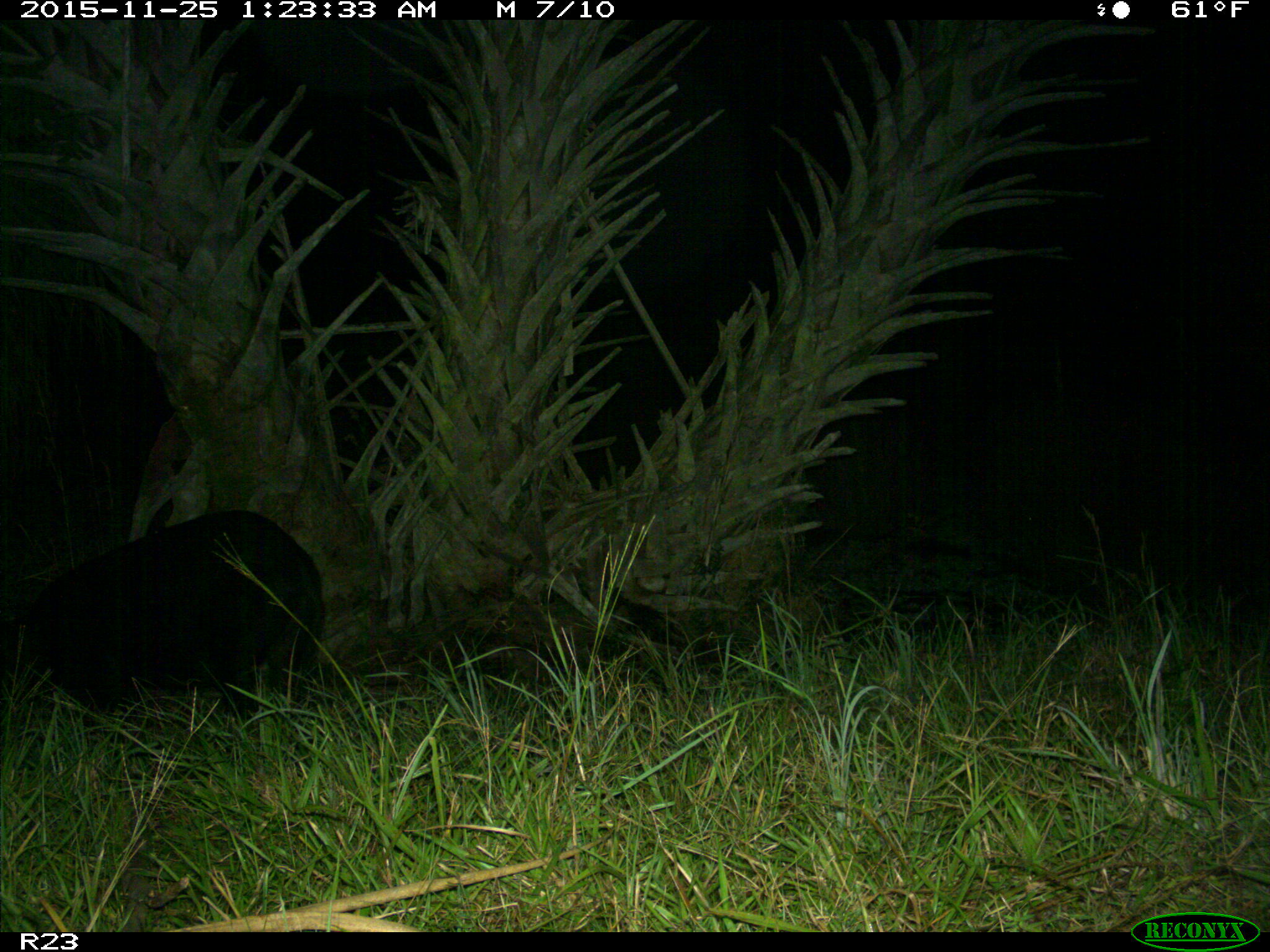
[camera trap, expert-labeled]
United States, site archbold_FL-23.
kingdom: Animalia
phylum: Chordata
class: Mammalia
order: Artiodactyla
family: Suidae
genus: Sus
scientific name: Sus scrofa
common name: wild boar